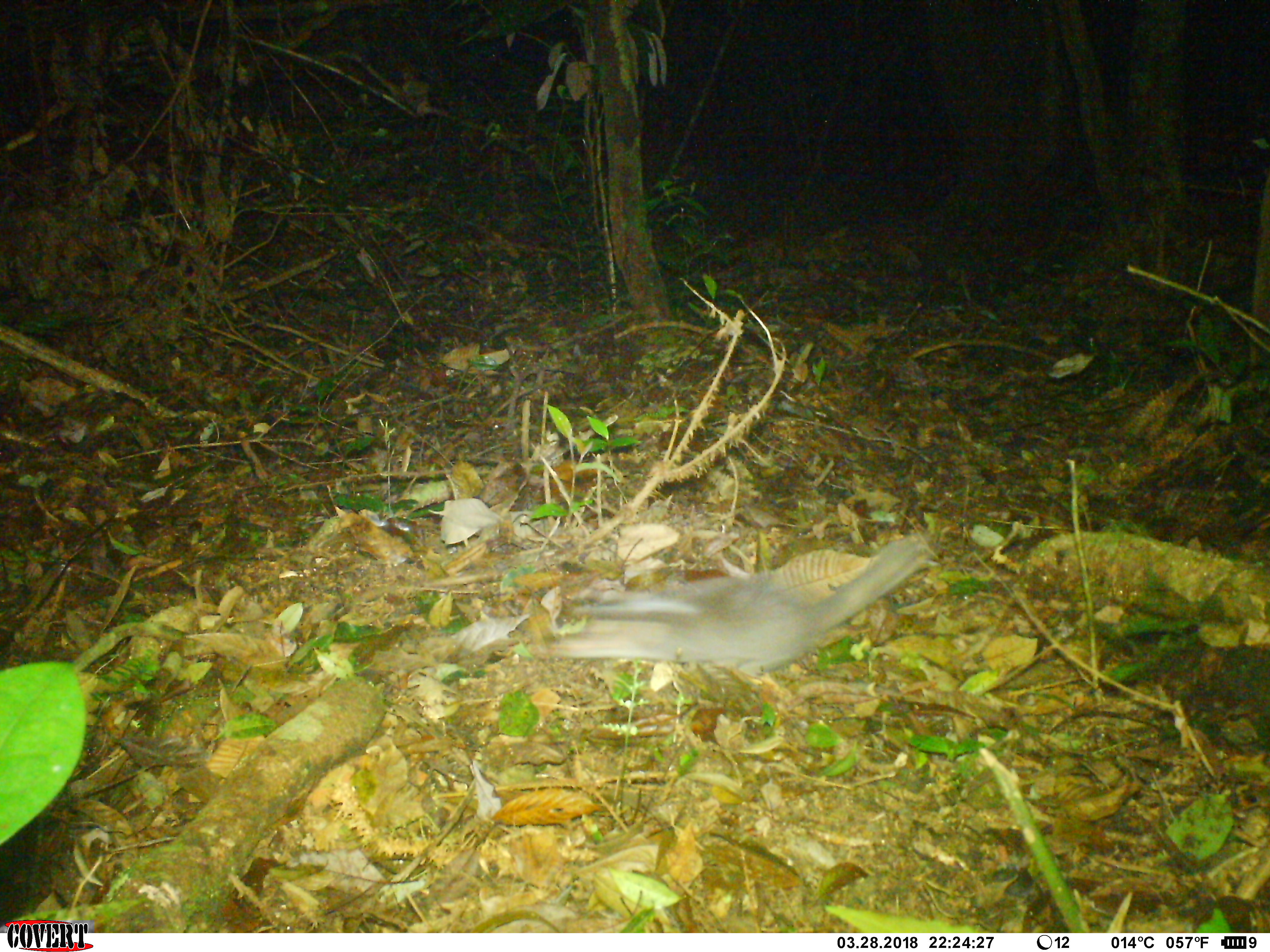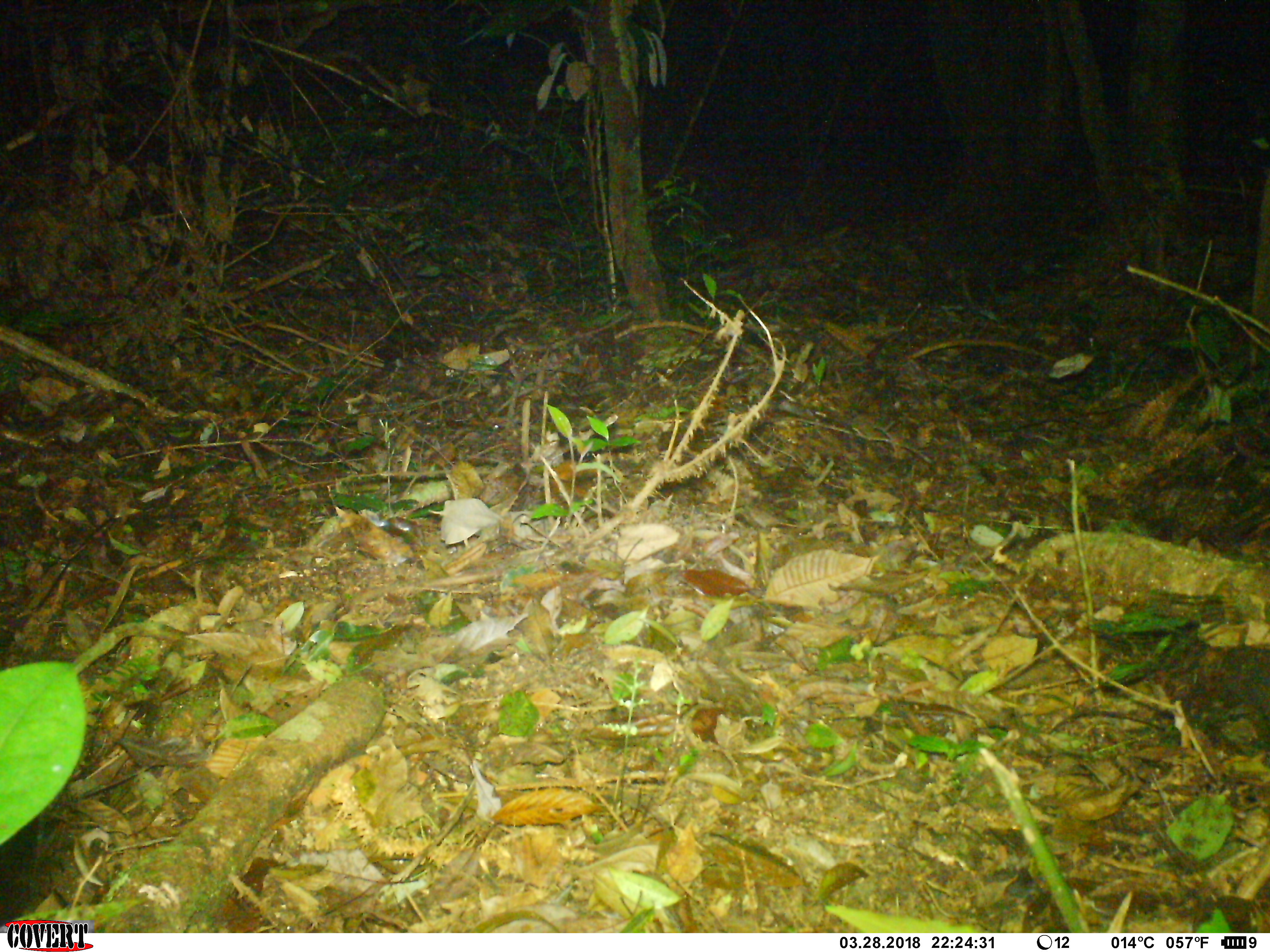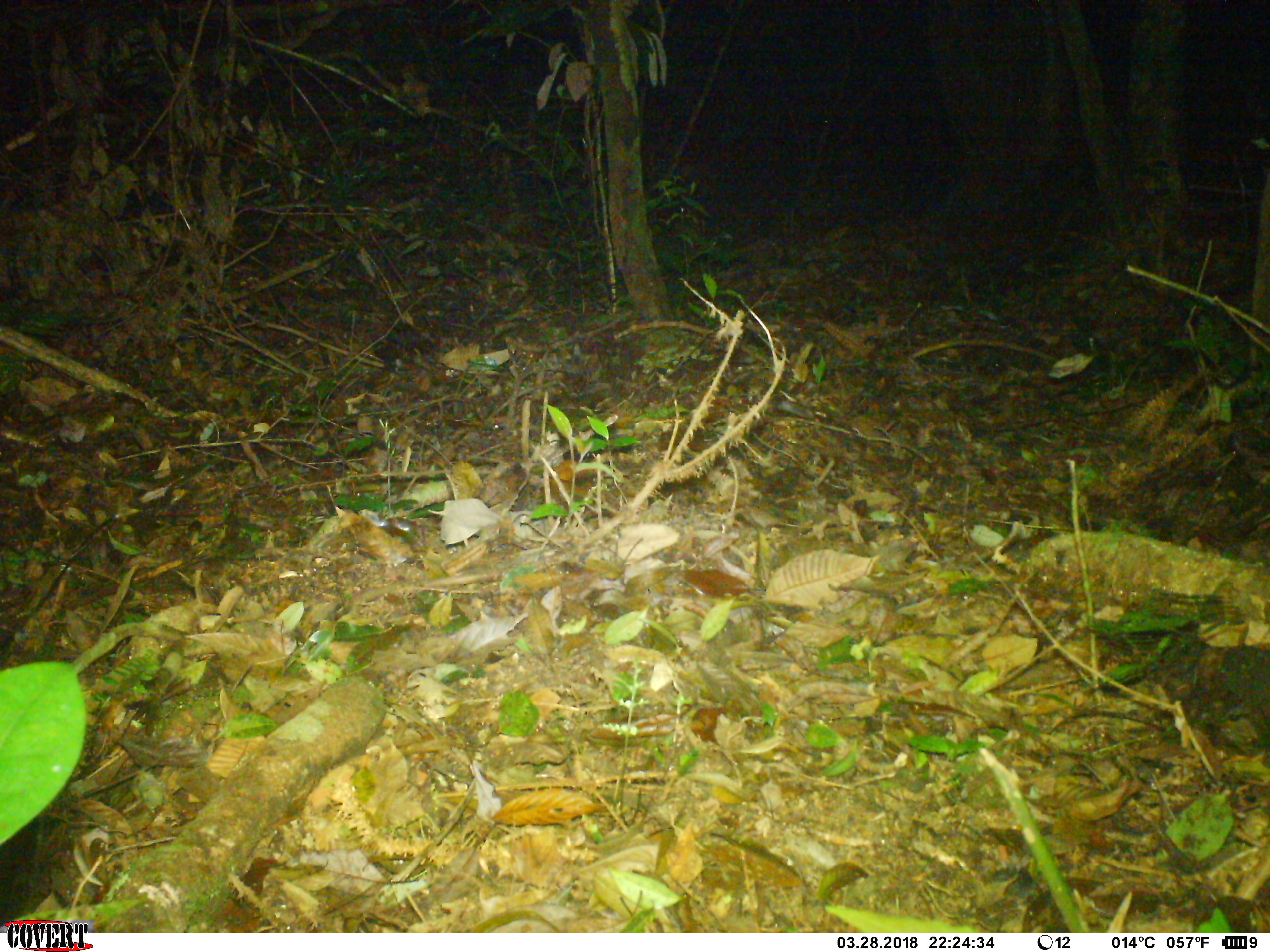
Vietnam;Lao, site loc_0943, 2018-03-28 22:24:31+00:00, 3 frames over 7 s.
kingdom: Animalia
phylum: Chordata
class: Mammalia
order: Carnivora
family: Mustelidae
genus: Melogale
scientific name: Melogale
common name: ferret badger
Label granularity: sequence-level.